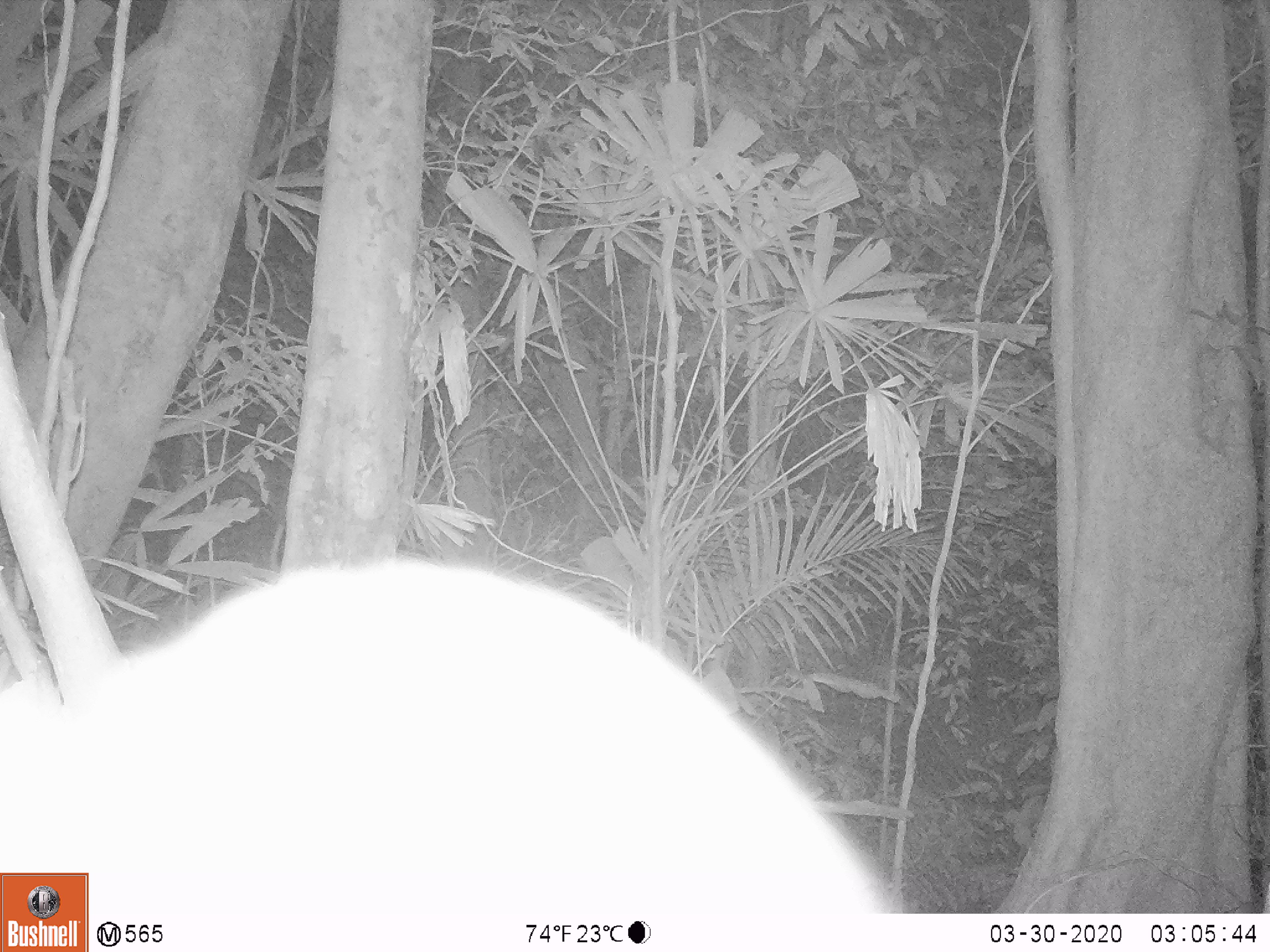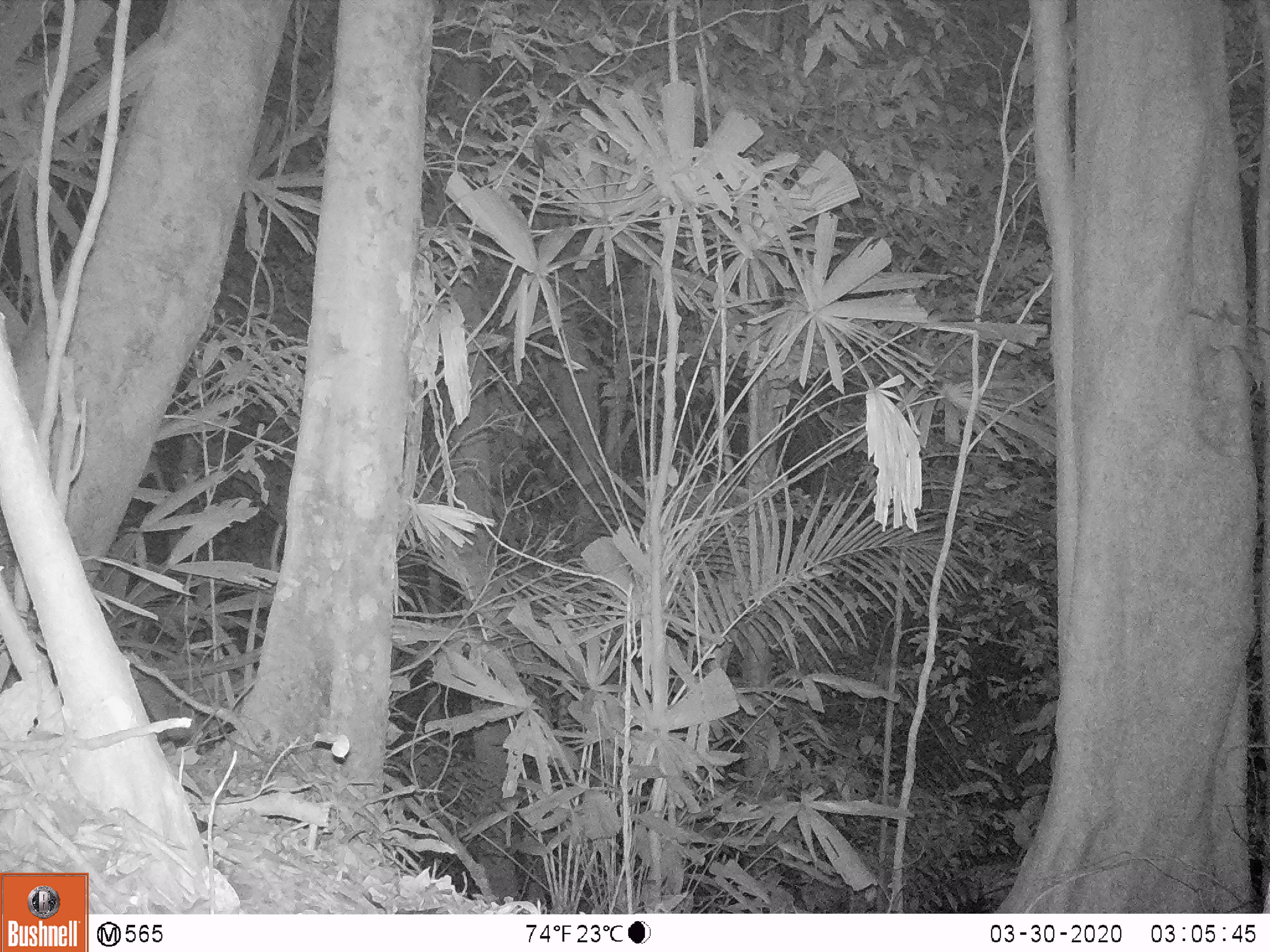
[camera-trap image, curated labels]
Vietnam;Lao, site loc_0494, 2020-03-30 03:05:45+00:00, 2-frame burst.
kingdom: Animalia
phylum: Chordata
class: Mammalia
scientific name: Mammalia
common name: mammal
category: unidentified small mammal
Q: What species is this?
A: Unidentified small mammal (mammal) (Mammalia).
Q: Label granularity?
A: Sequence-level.